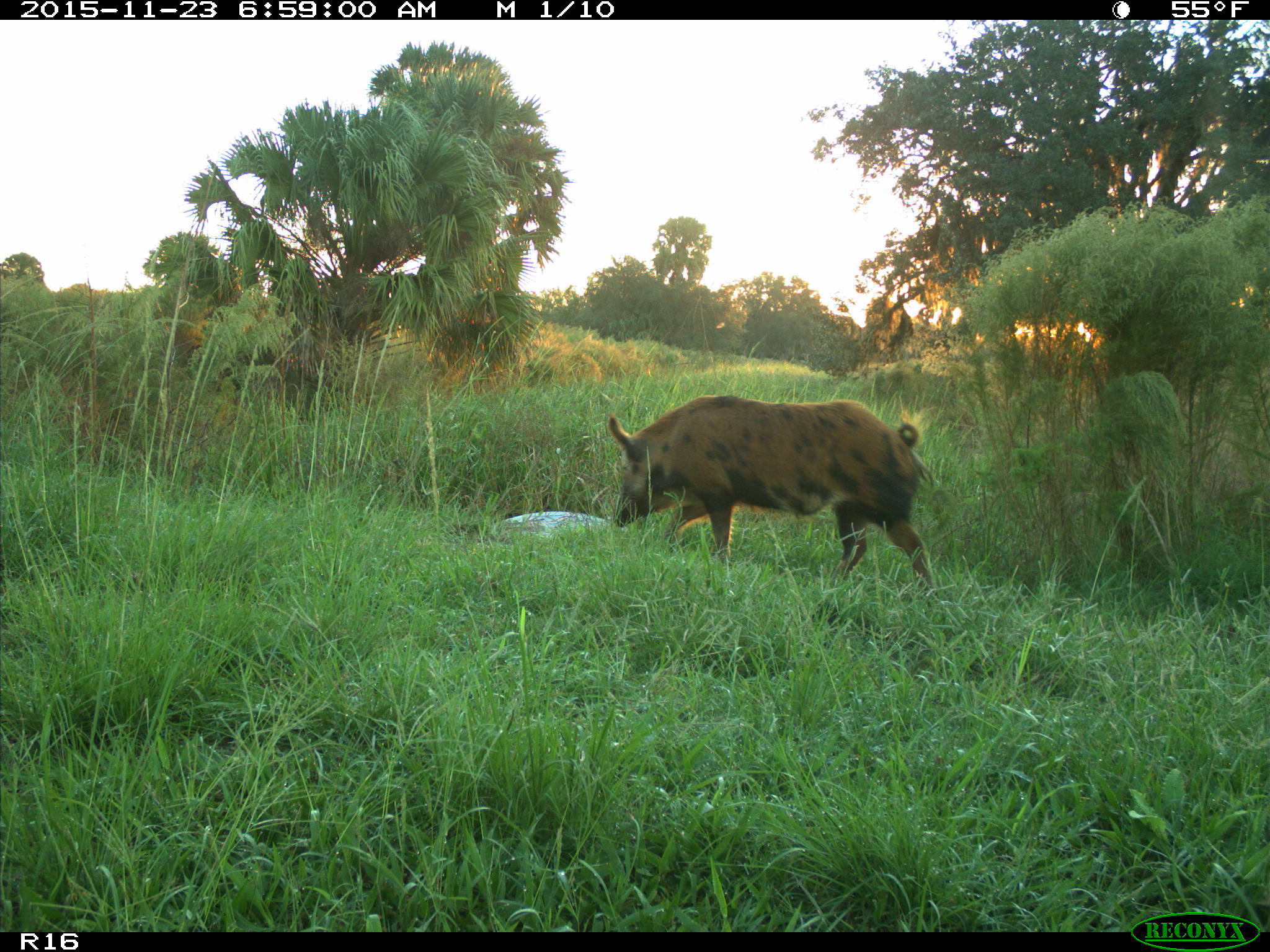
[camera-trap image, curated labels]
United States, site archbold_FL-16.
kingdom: Animalia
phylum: Chordata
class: Mammalia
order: Artiodactyla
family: Suidae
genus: Sus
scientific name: Sus scrofa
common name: wild boar